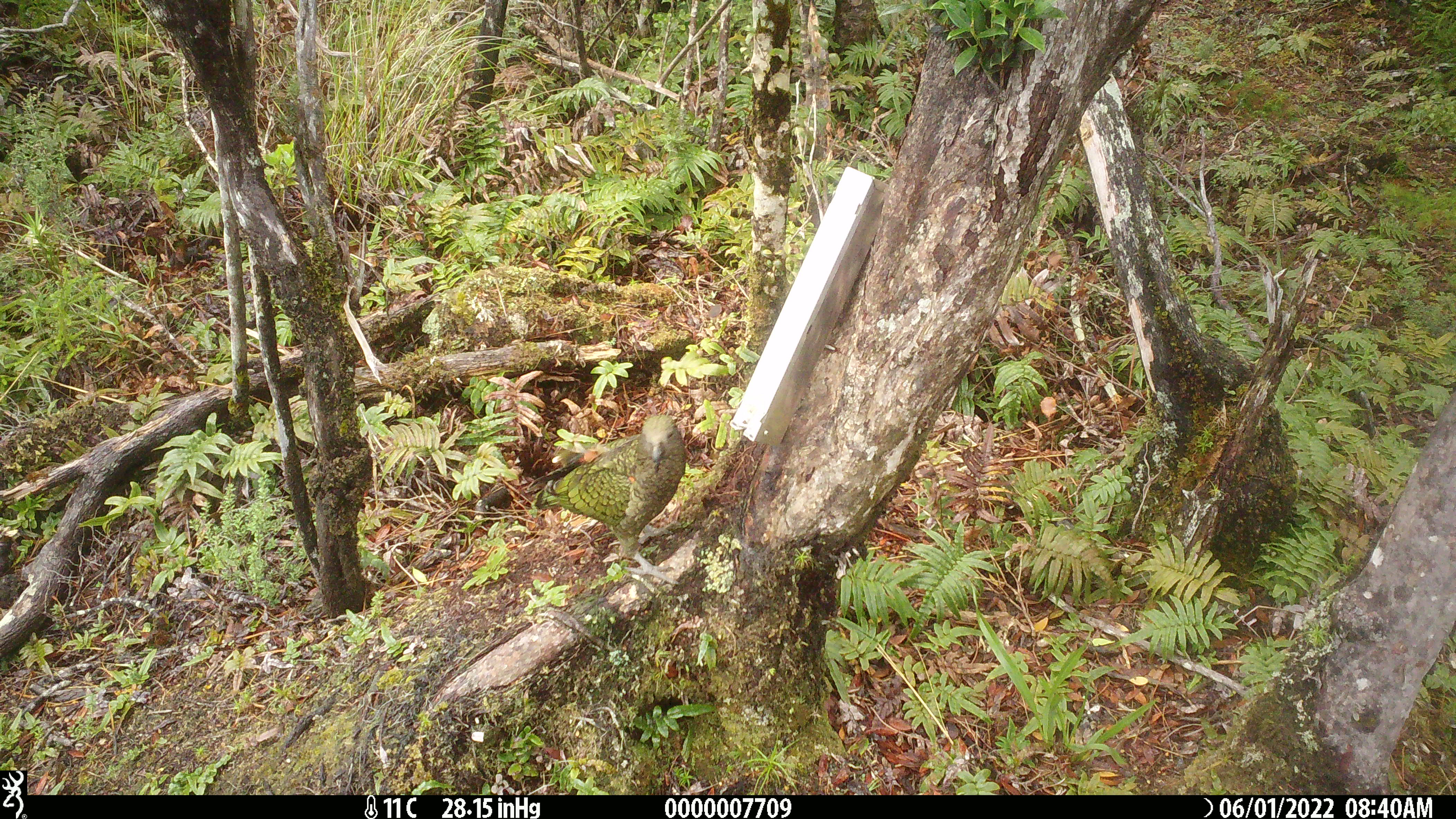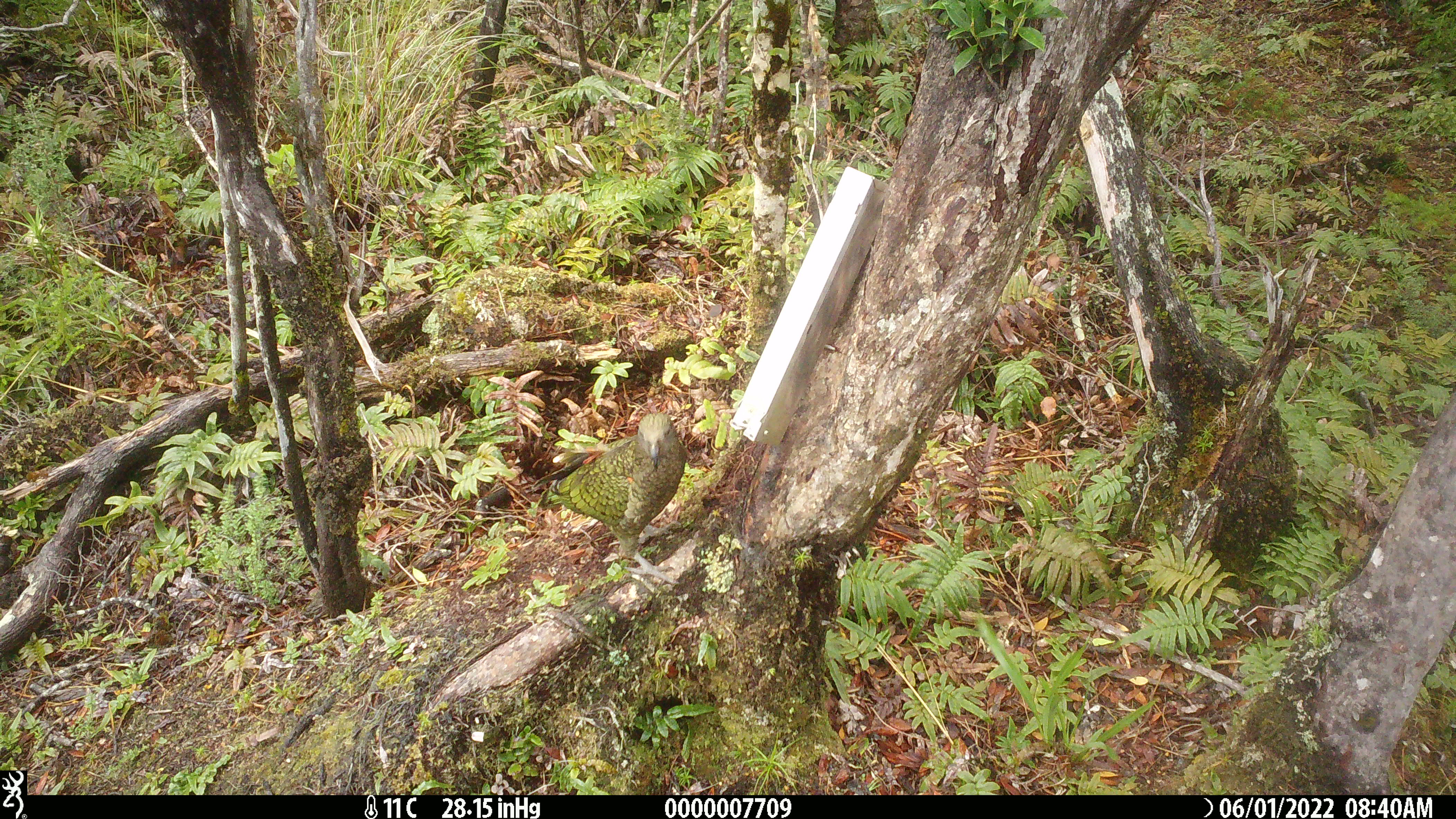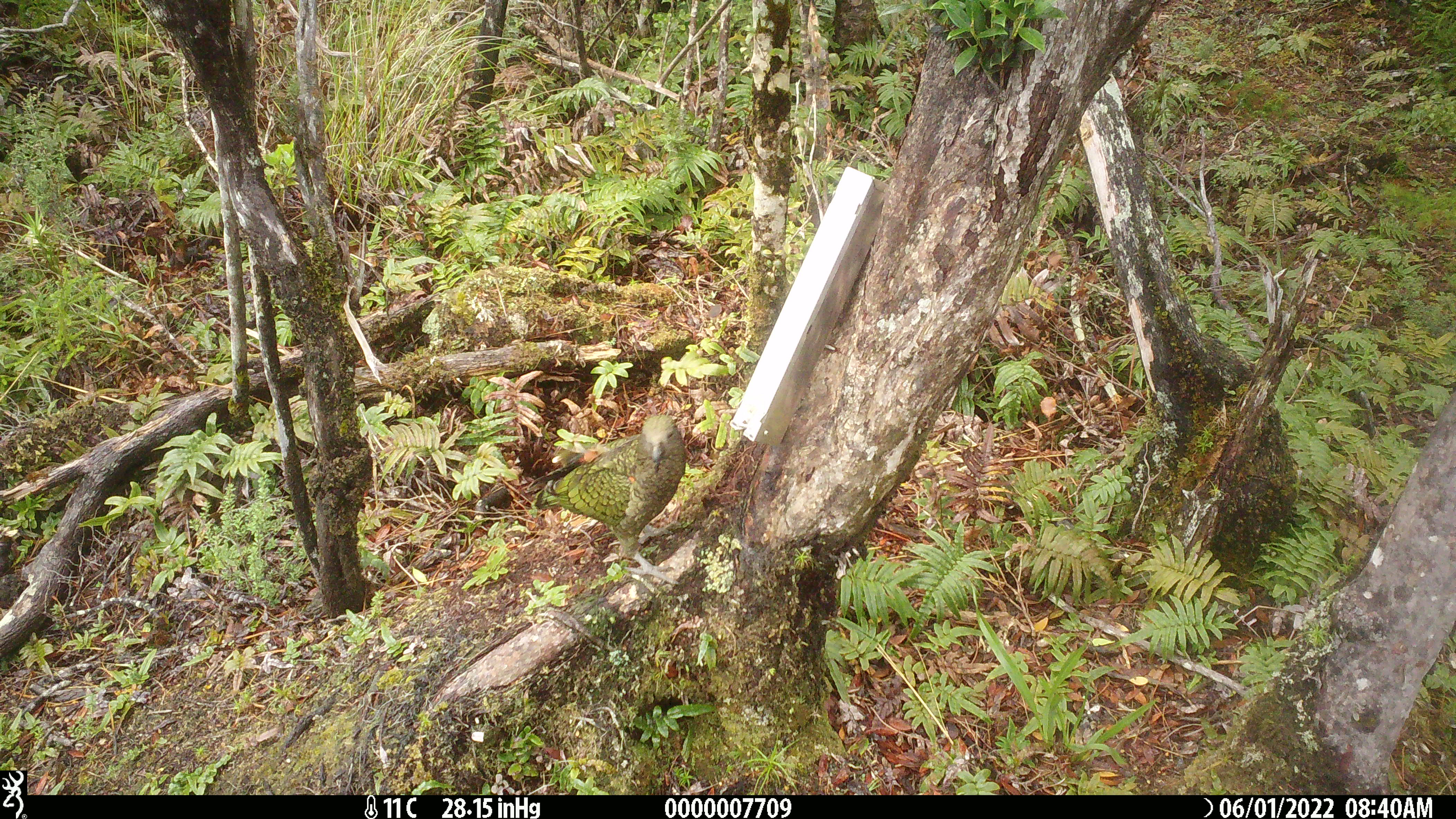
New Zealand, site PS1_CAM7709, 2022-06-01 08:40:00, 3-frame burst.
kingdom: Animalia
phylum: Chordata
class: Aves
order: Psittaciformes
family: Strigopidae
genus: Nestor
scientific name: Nestor notabilis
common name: kea